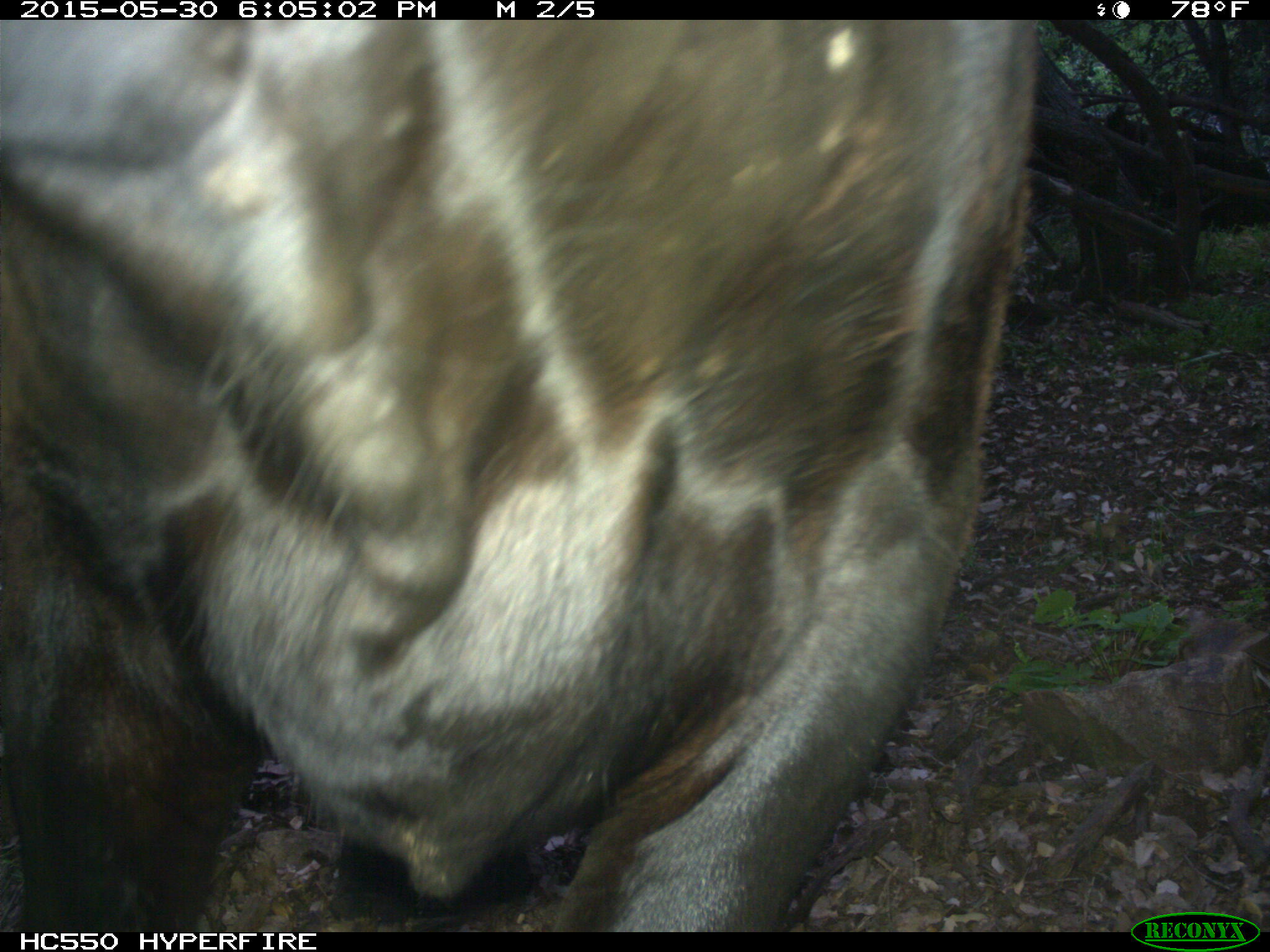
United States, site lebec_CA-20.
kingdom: Animalia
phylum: Chordata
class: Mammalia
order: Artiodactyla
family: Bovidae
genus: Bos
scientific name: Bos taurus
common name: domestic cow